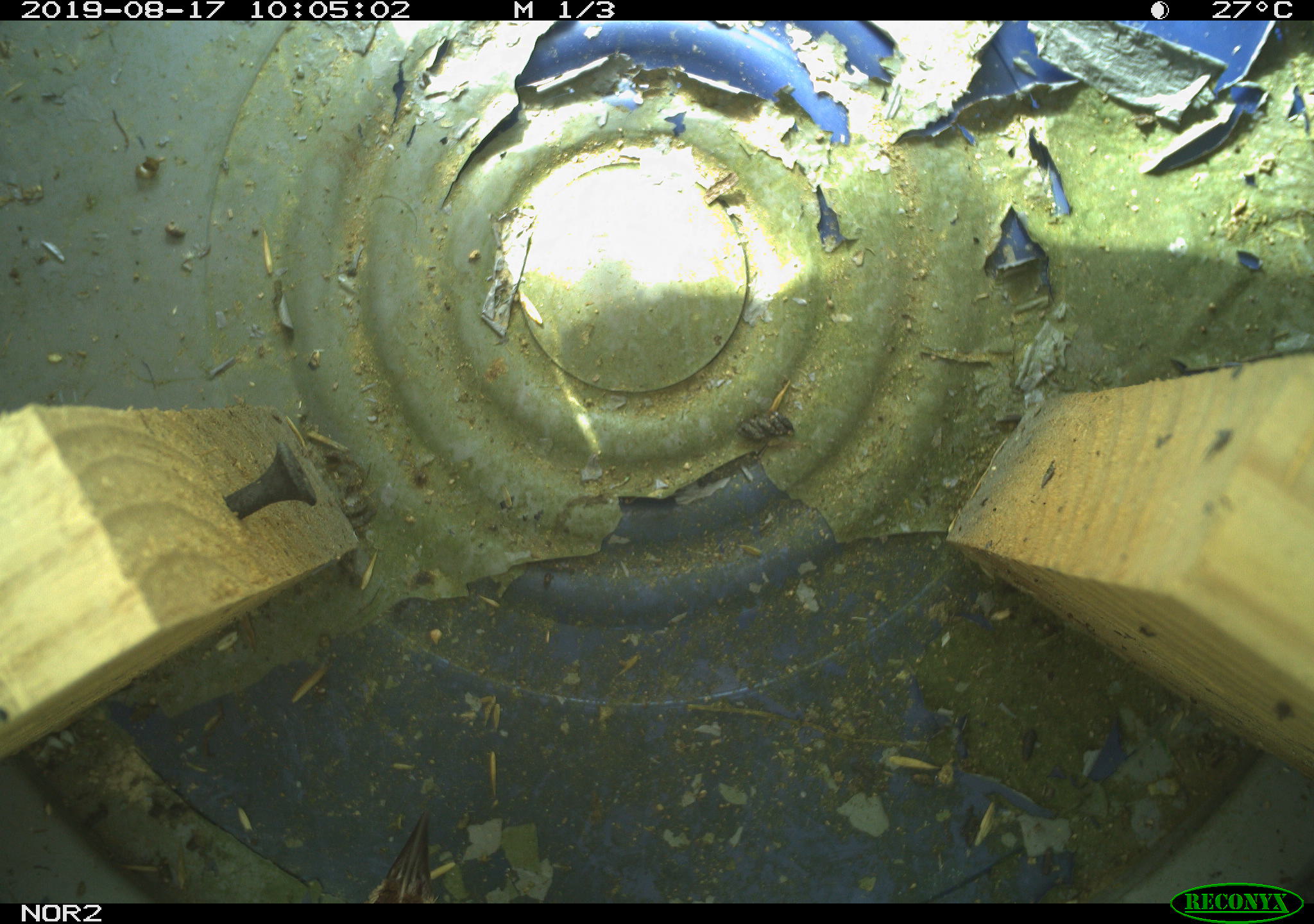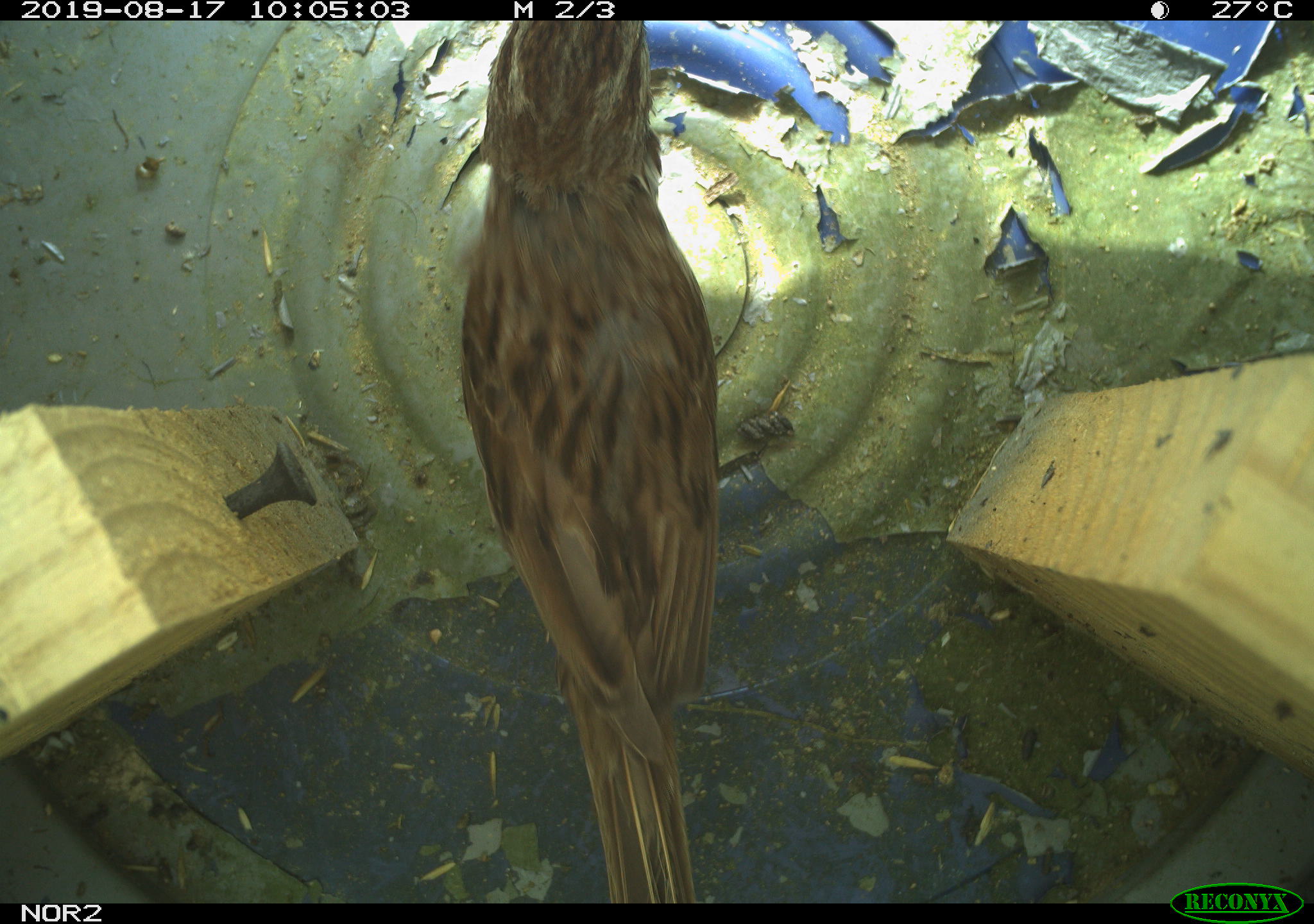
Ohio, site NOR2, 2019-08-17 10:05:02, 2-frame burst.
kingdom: Animalia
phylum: Chordata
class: Aves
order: Passeriformes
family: Passerellidae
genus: Melospiza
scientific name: Melospiza melodia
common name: song sparrow